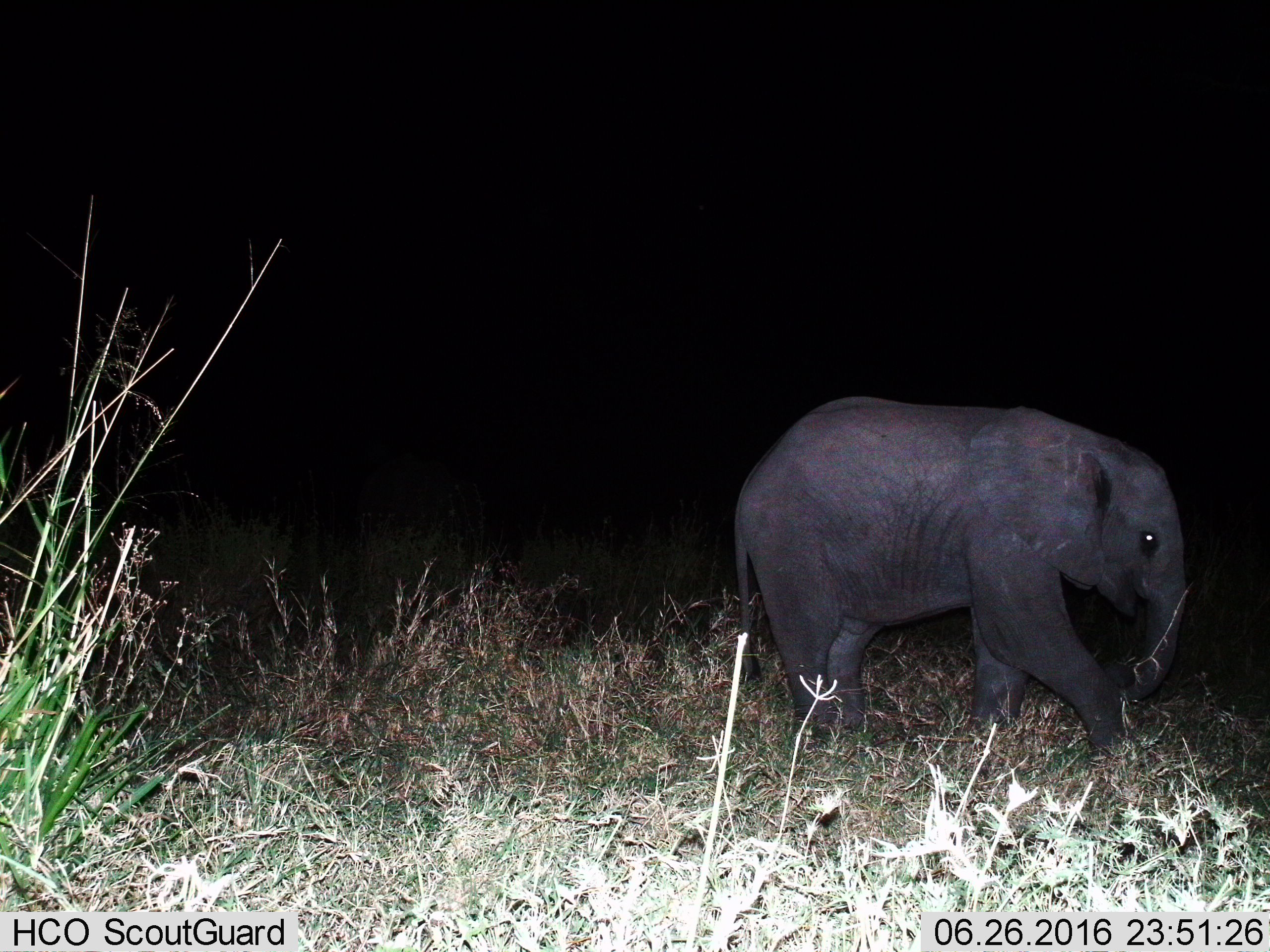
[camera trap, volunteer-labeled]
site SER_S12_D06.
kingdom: Animalia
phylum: Chordata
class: Mammalia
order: Proboscidea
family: Elephantidae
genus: Loxodonta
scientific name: Loxodonta africana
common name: african bush elephant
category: elephant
Elephant (african bush elephant) (Loxodonta africana), count 1. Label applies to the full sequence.